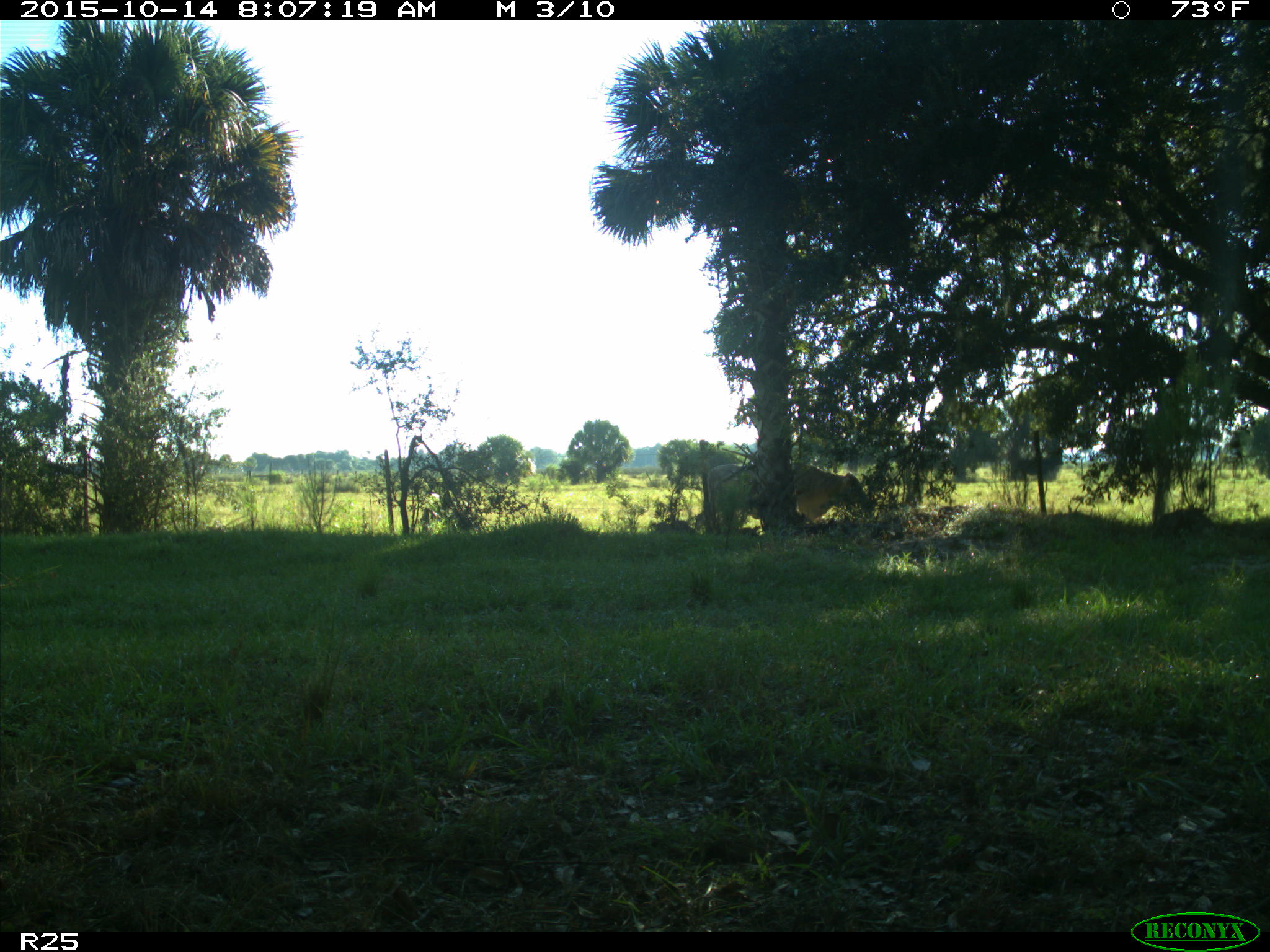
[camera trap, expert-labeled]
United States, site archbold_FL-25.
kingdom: Animalia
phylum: Chordata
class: Mammalia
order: Artiodactyla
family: Bovidae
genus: Bos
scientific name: Bos taurus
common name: domestic cow